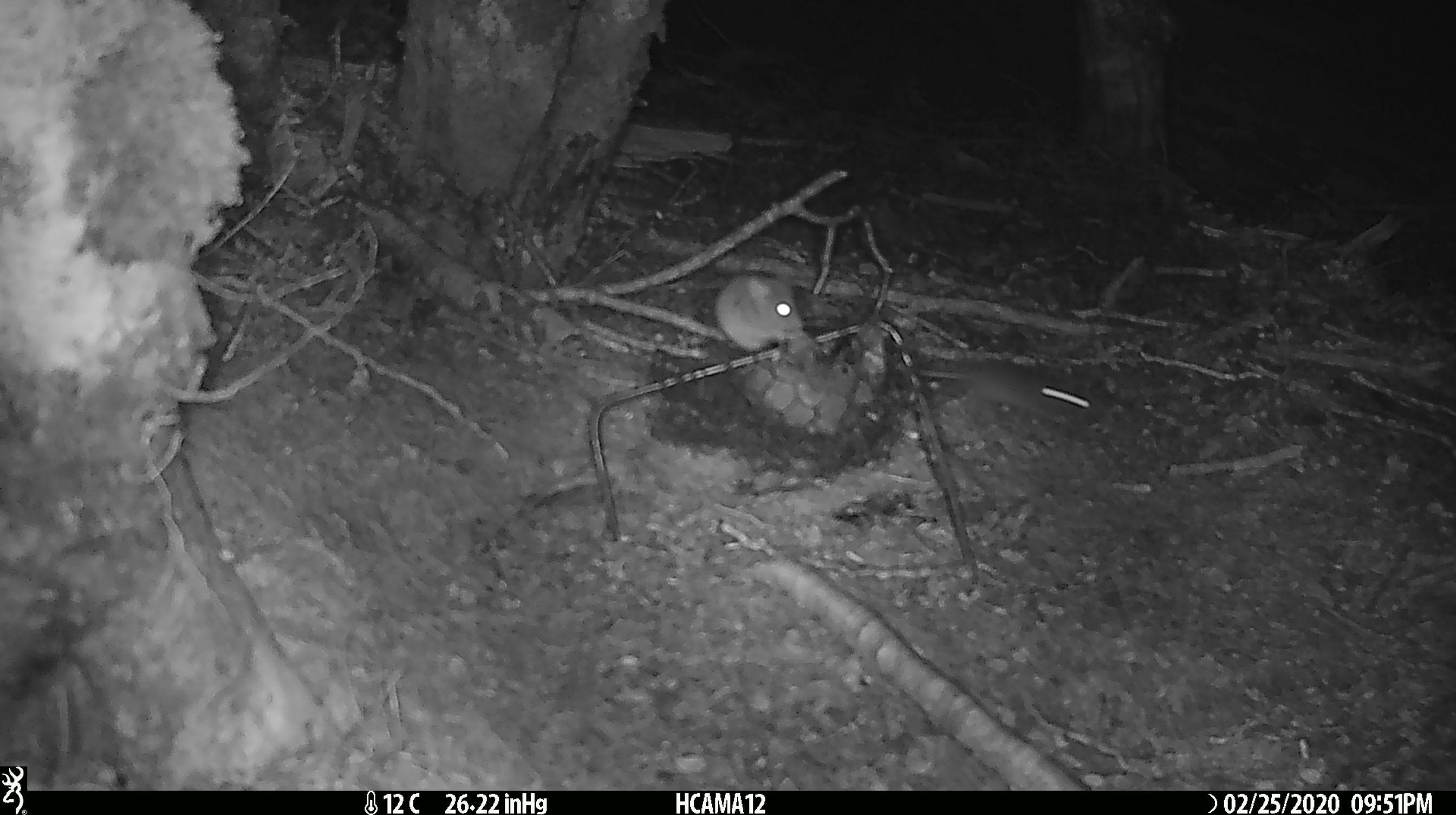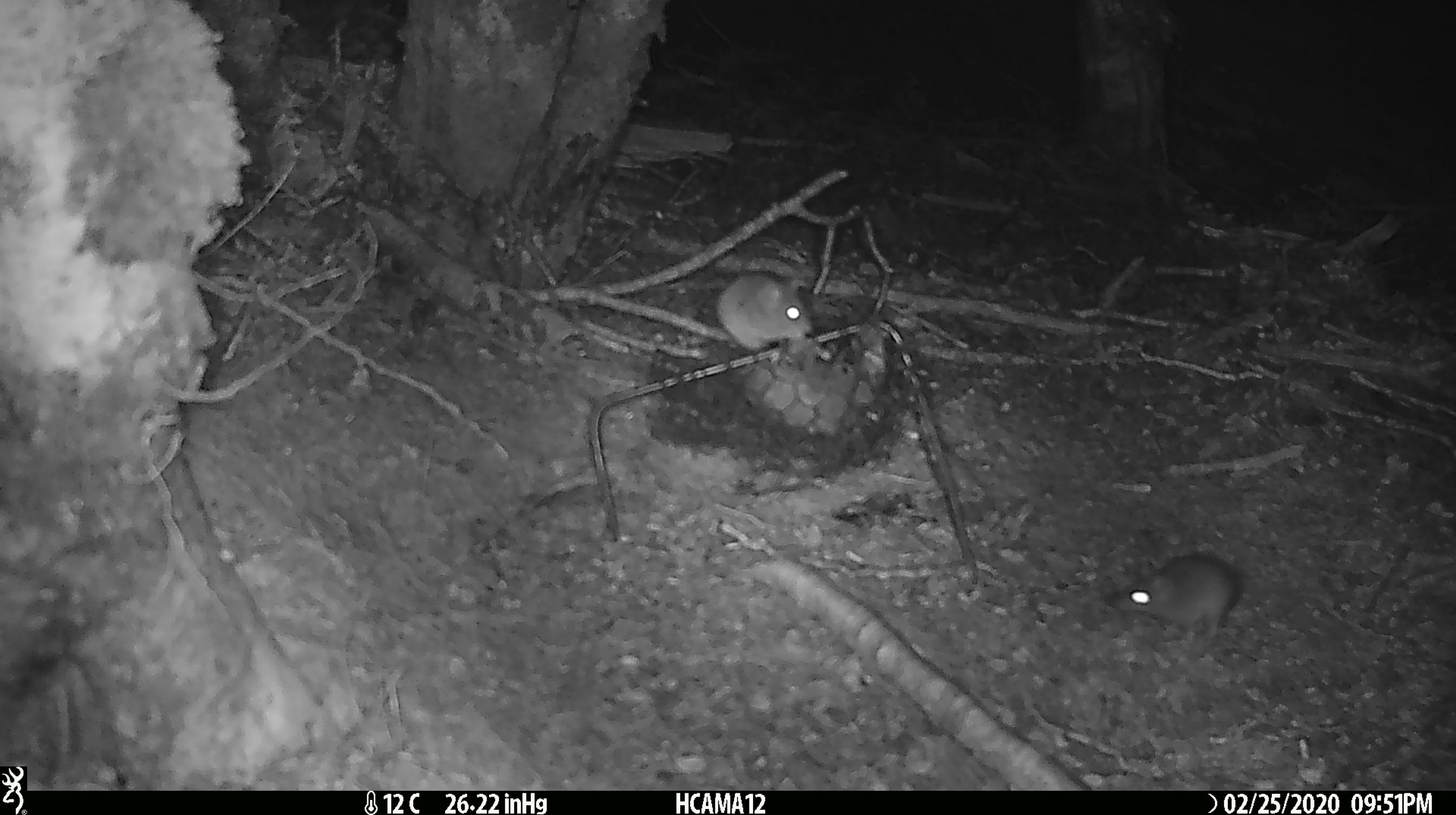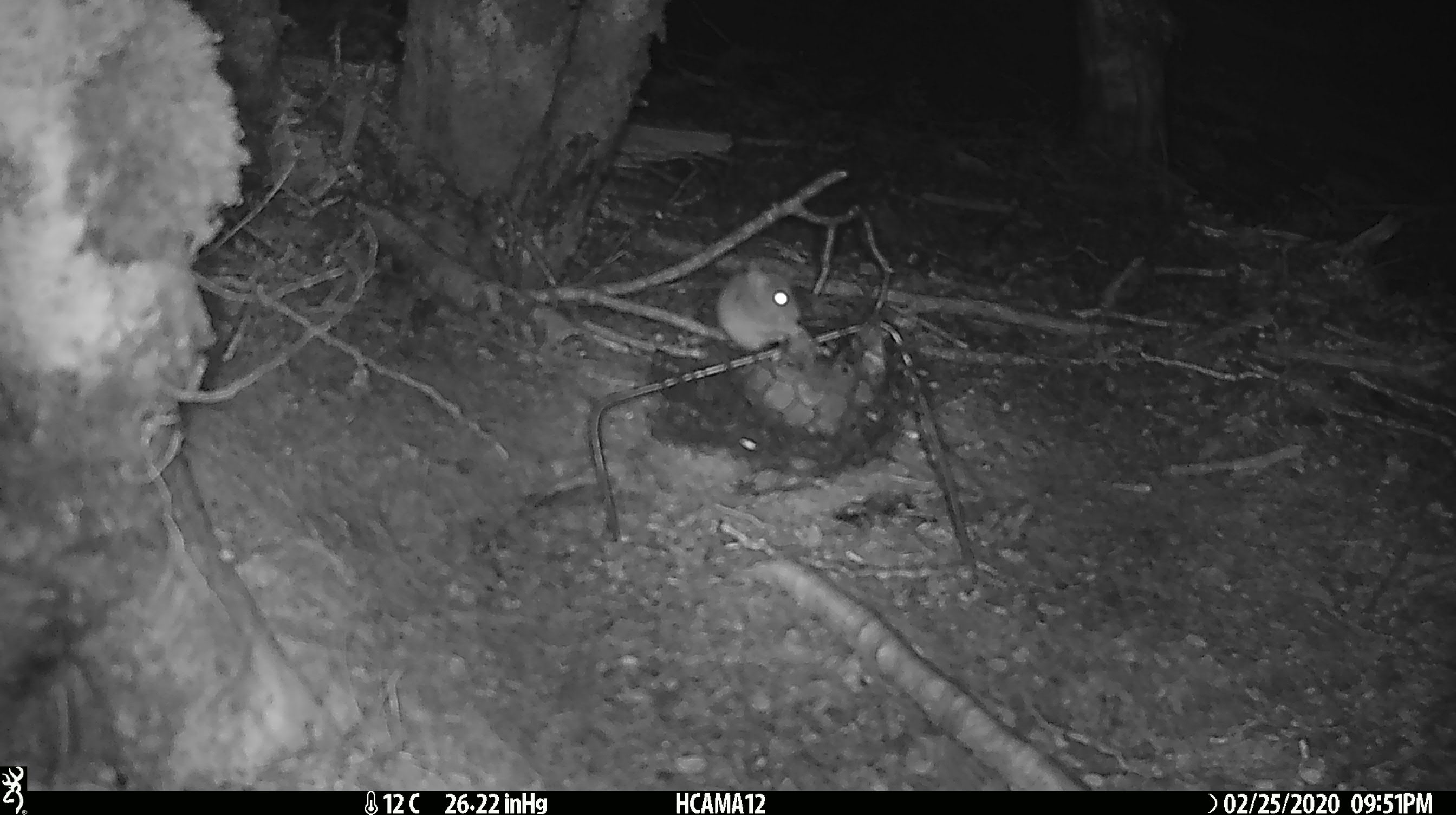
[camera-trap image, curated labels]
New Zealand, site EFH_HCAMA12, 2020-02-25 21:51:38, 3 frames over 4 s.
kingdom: Animalia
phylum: Chordata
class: Mammalia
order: Rodentia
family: Muridae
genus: Mus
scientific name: Mus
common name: mouse